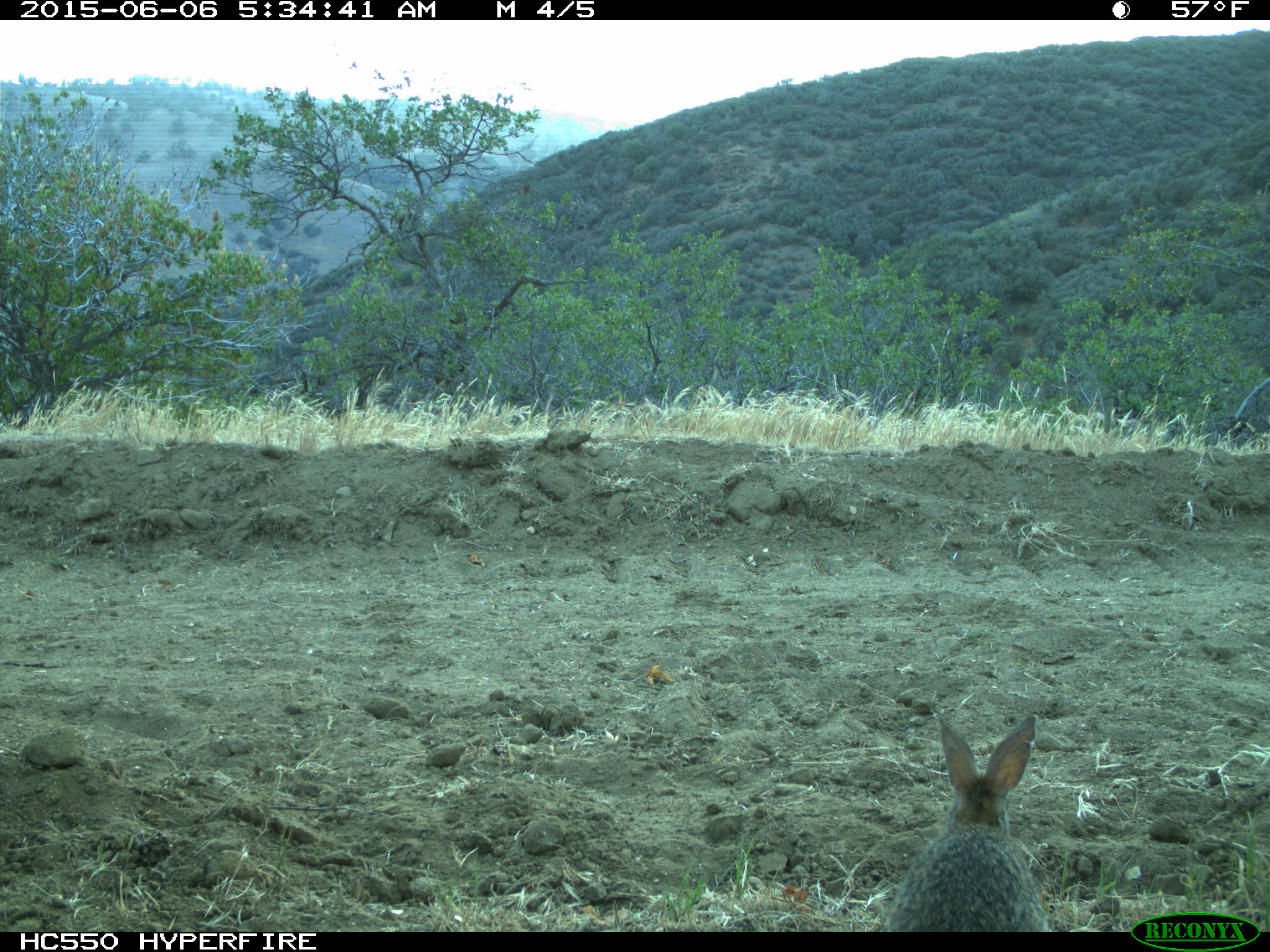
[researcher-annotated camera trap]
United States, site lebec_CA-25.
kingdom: Animalia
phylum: Chordata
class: Mammalia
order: Lagomorpha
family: Leporidae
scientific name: Leporidae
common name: rabbits and hares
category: unidentified rabbit